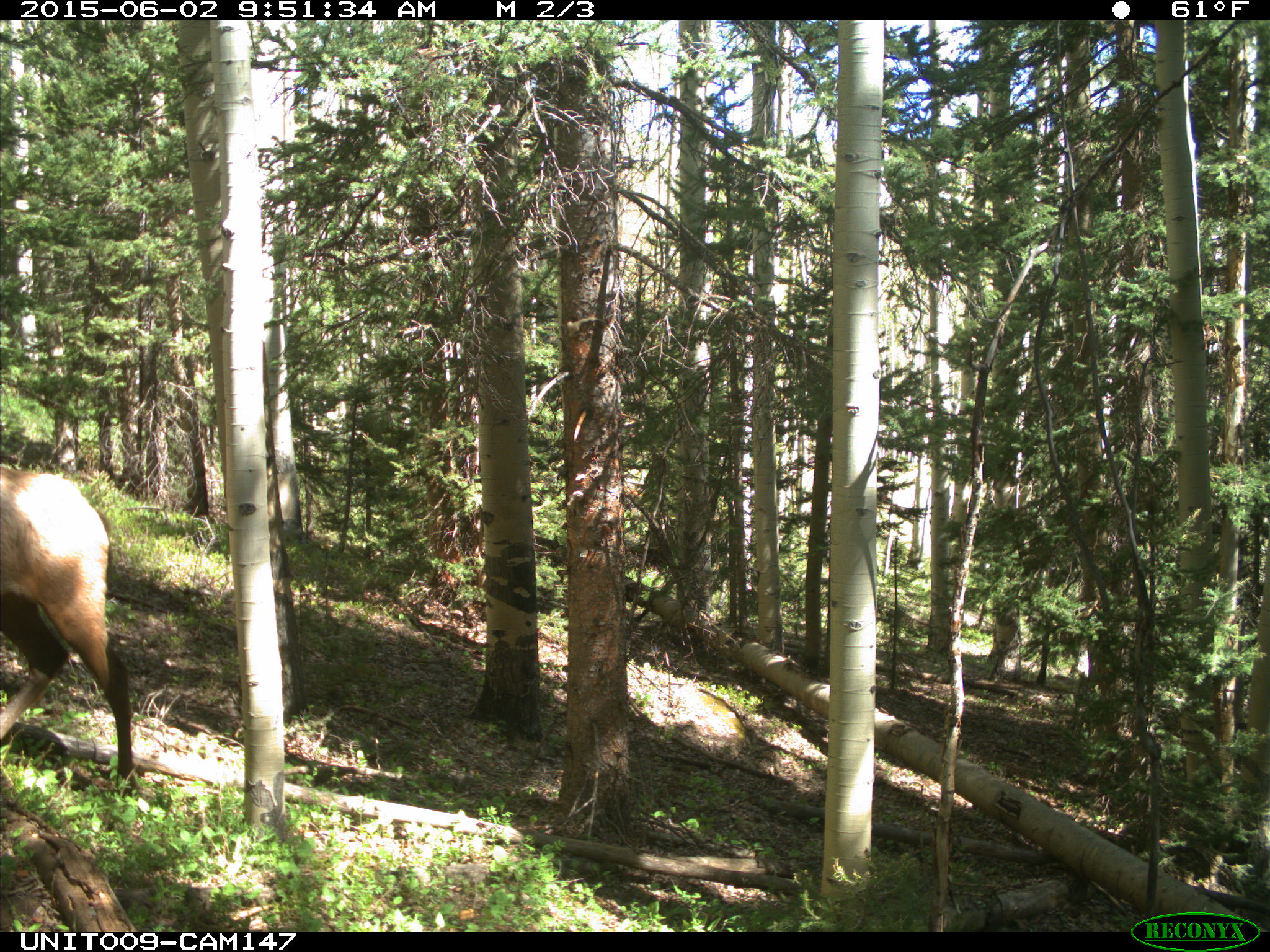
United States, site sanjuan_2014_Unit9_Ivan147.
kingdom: Animalia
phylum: Chordata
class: Mammalia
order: Artiodactyla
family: Cervidae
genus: Cervus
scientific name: Cervus elaphus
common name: red deer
Cervus elaphus (red deer).